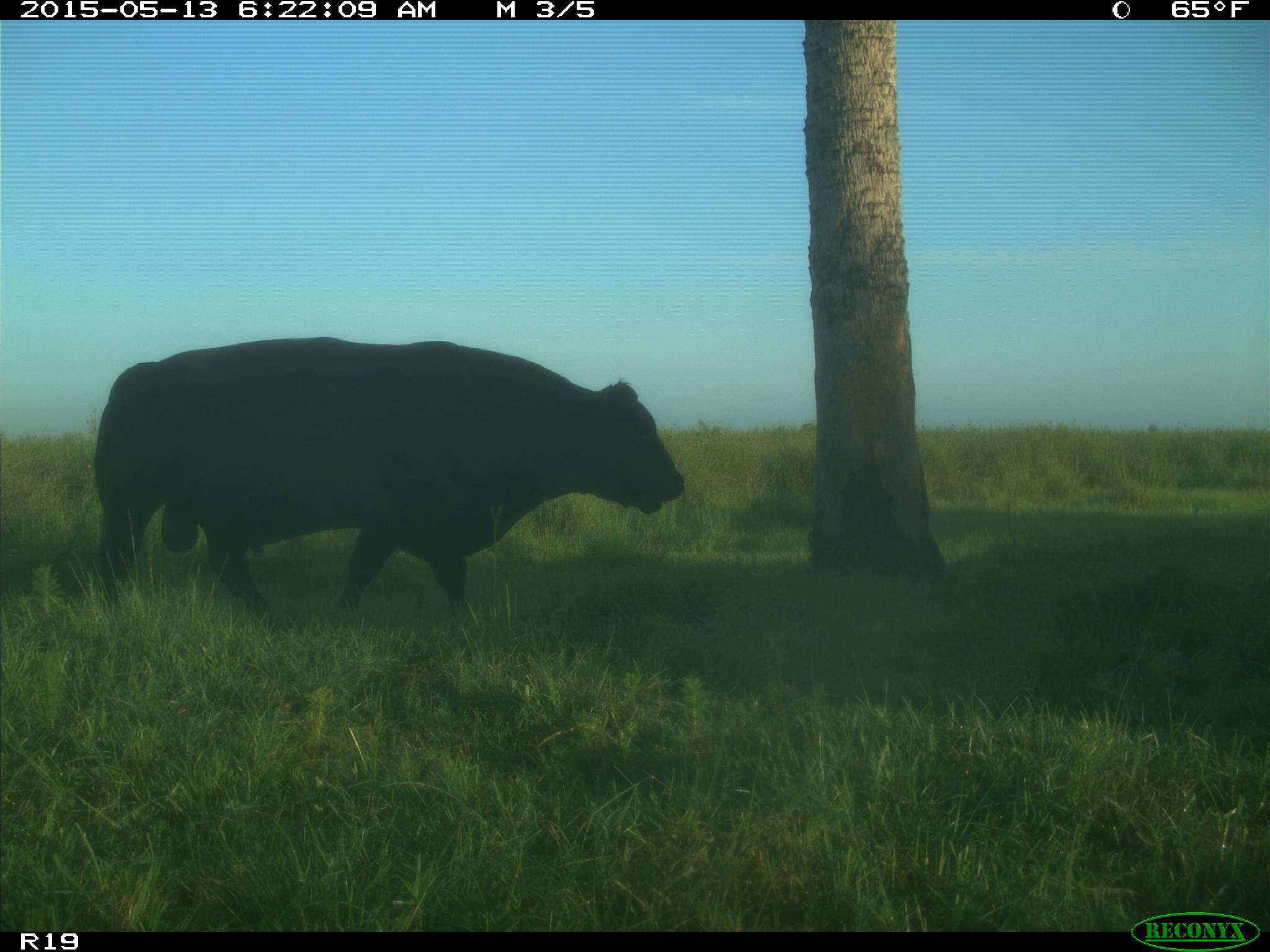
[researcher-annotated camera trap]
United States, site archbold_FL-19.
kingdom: Animalia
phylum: Chordata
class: Mammalia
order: Artiodactyla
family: Bovidae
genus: Bos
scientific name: Bos taurus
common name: domestic cow